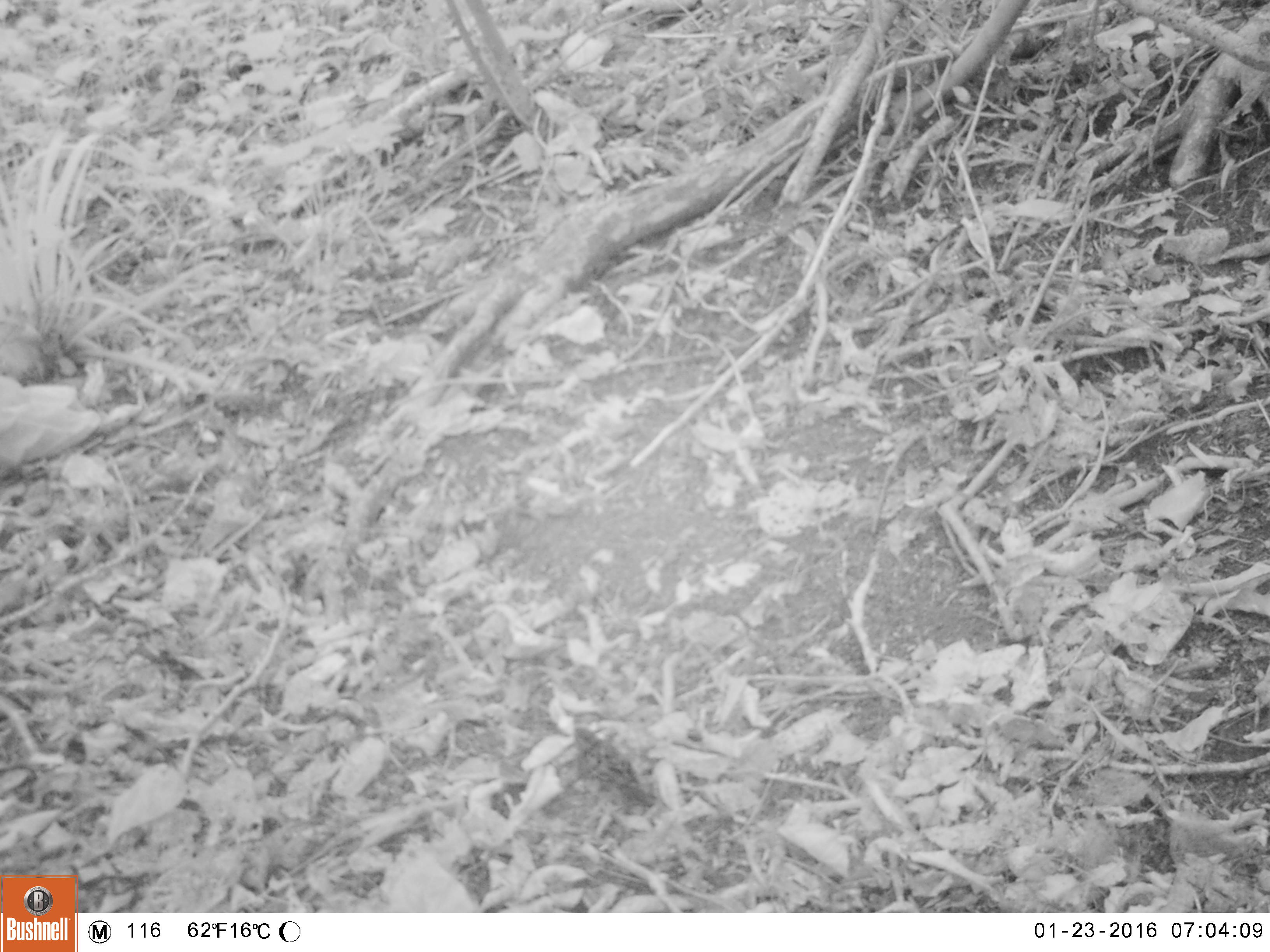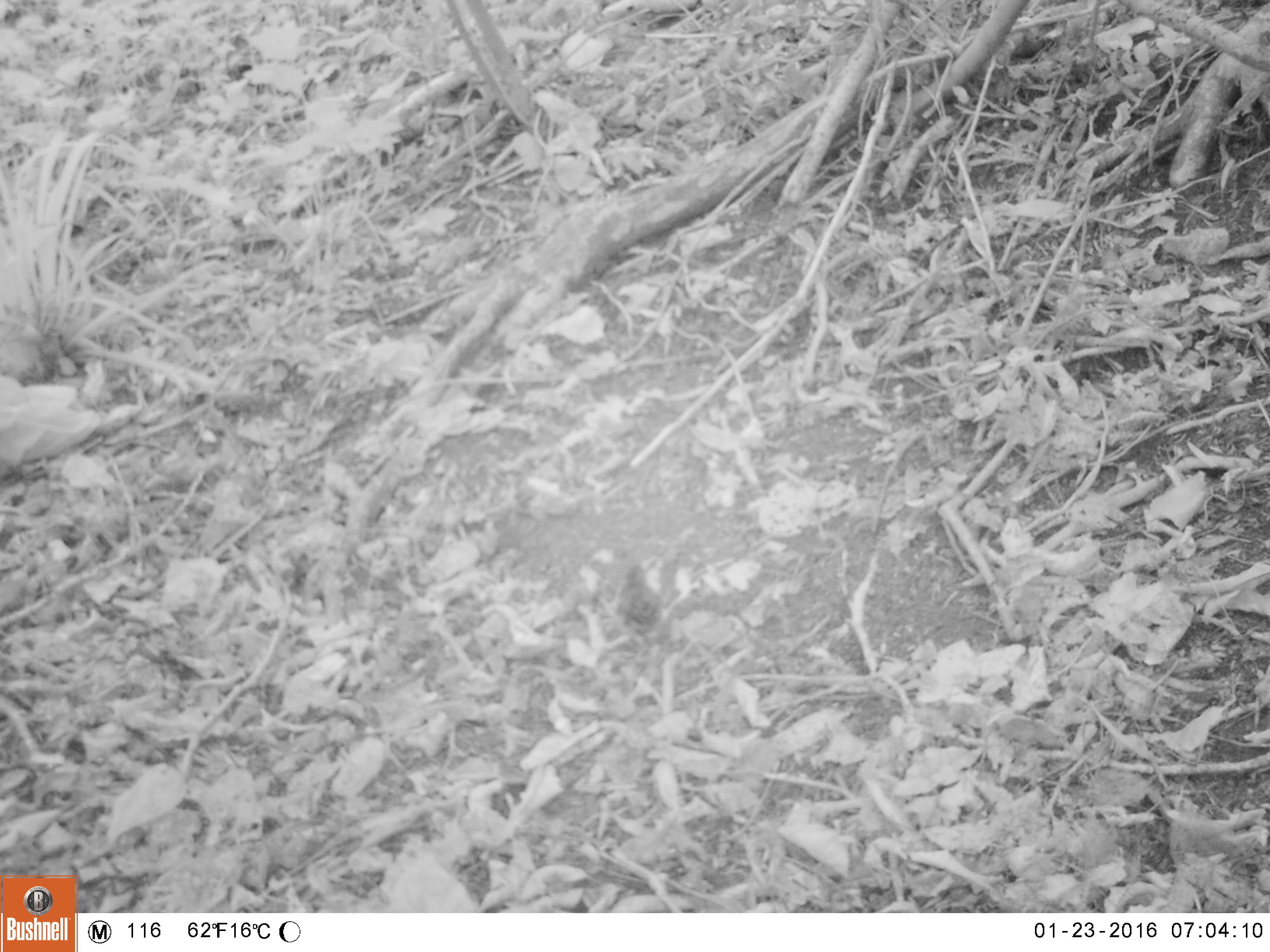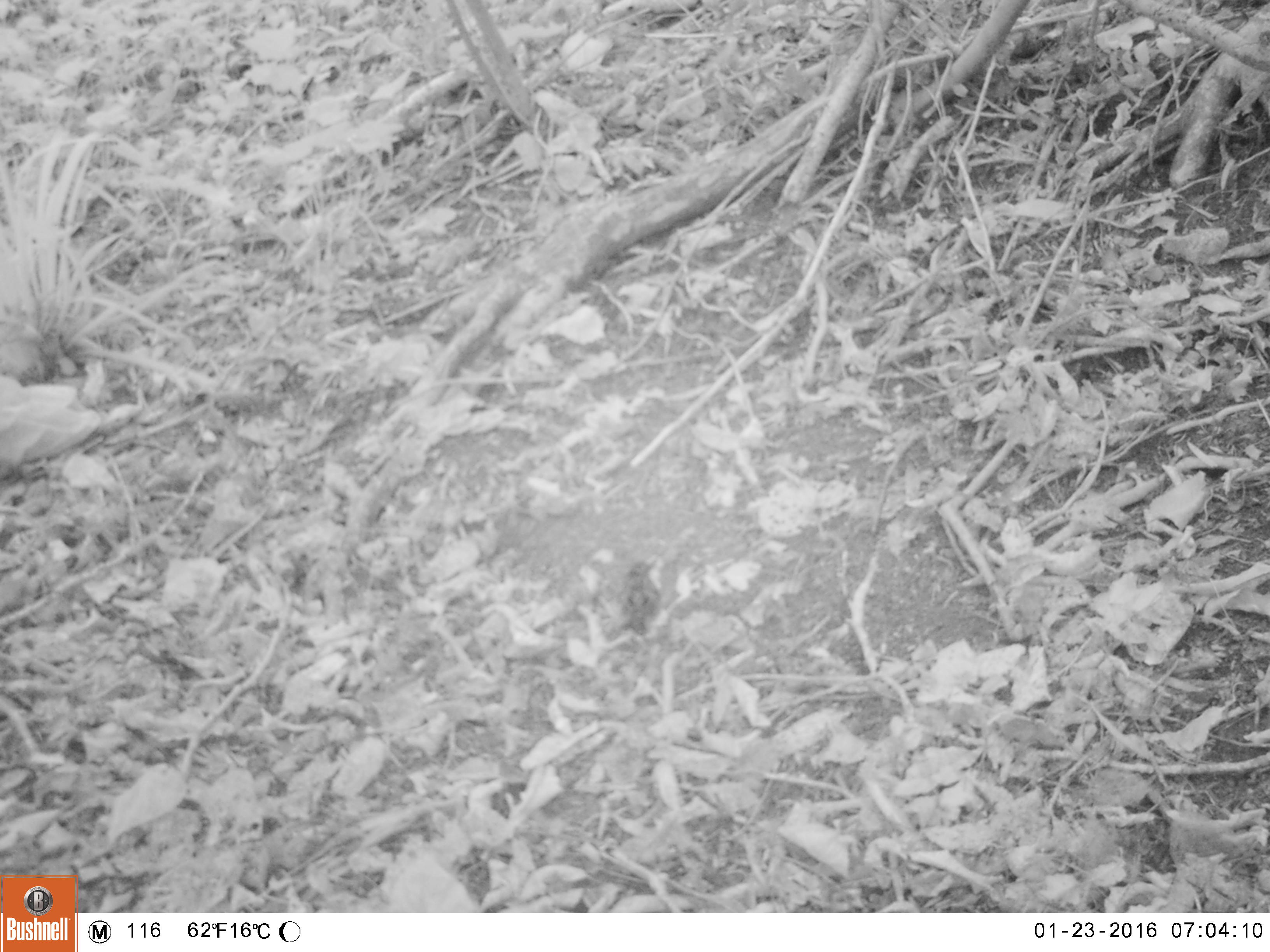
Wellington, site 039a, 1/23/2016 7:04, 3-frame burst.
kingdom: Animalia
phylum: Chordata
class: Aves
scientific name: Aves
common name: bird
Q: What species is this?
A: Bird (Aves).